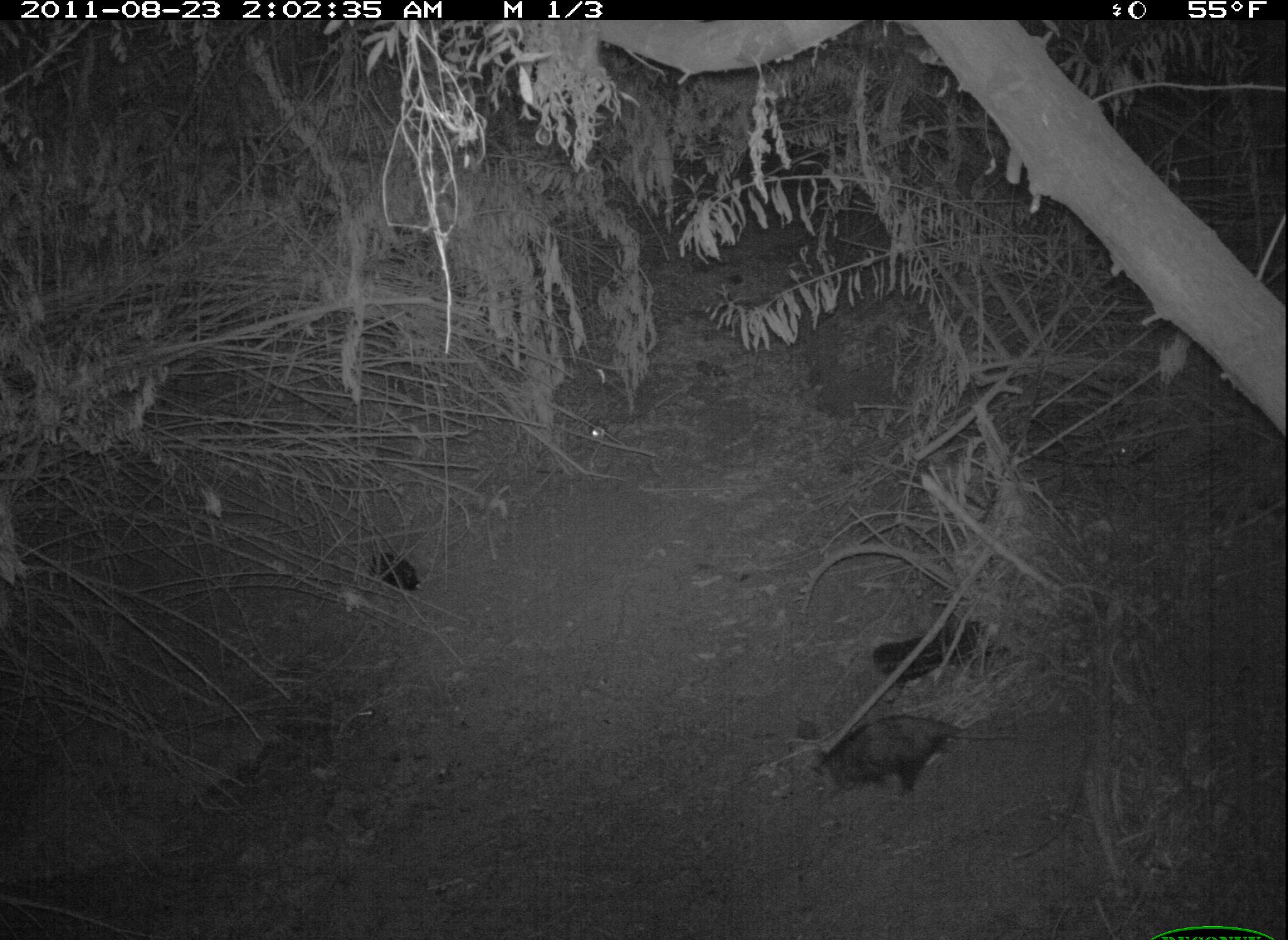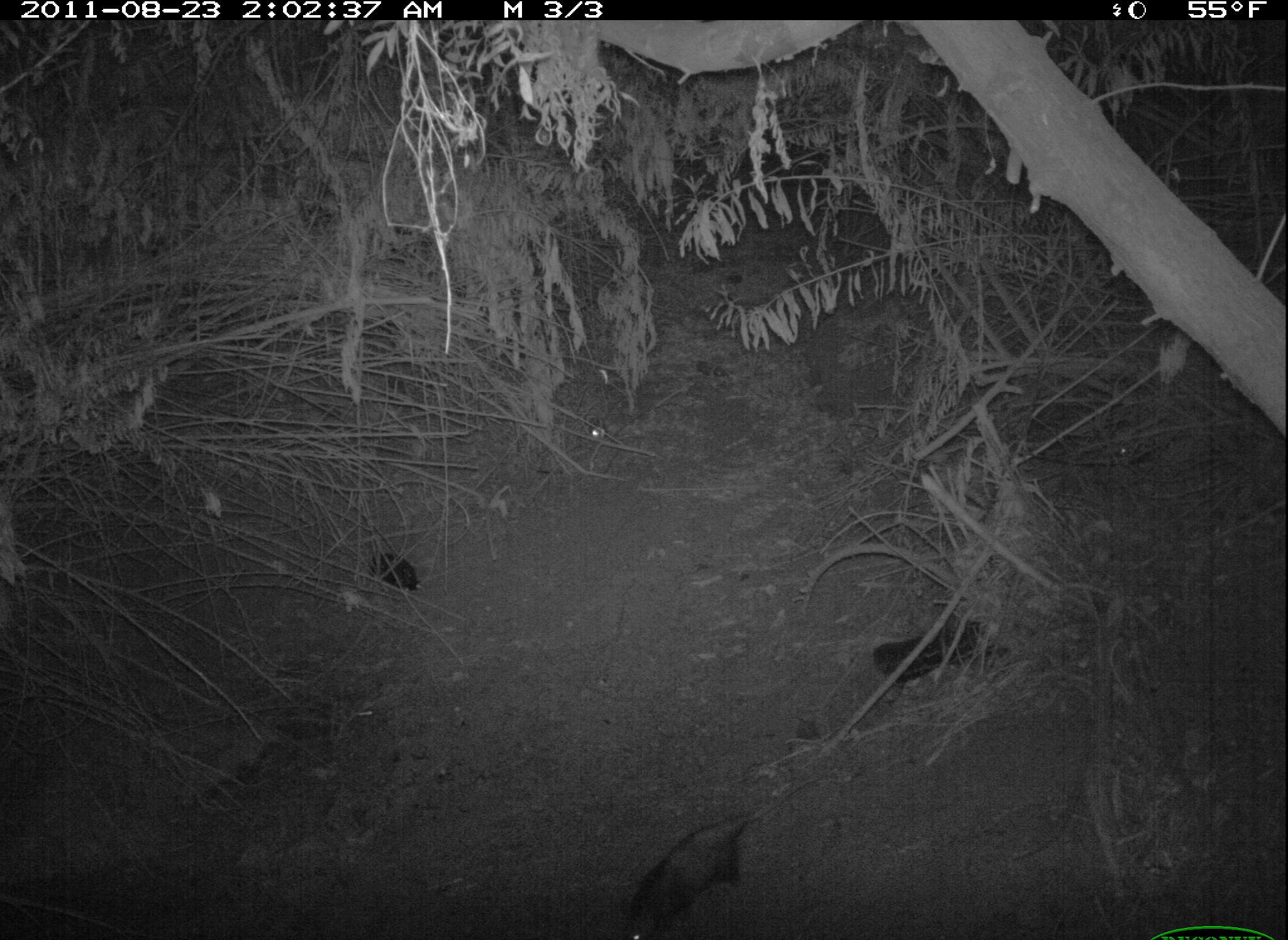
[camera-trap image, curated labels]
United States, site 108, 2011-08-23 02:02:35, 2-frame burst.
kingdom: Animalia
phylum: Chordata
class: Mammalia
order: Didelphimorphia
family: Didelphidae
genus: Didelphis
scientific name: Didelphis virginiana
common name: virginia opossum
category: opossum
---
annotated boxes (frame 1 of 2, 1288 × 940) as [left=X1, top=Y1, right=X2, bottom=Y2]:
opossum: [left=795, top=701, right=1016, bottom=820]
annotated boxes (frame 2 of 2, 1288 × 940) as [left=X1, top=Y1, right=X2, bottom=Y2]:
opossum: [left=615, top=772, right=829, bottom=940]